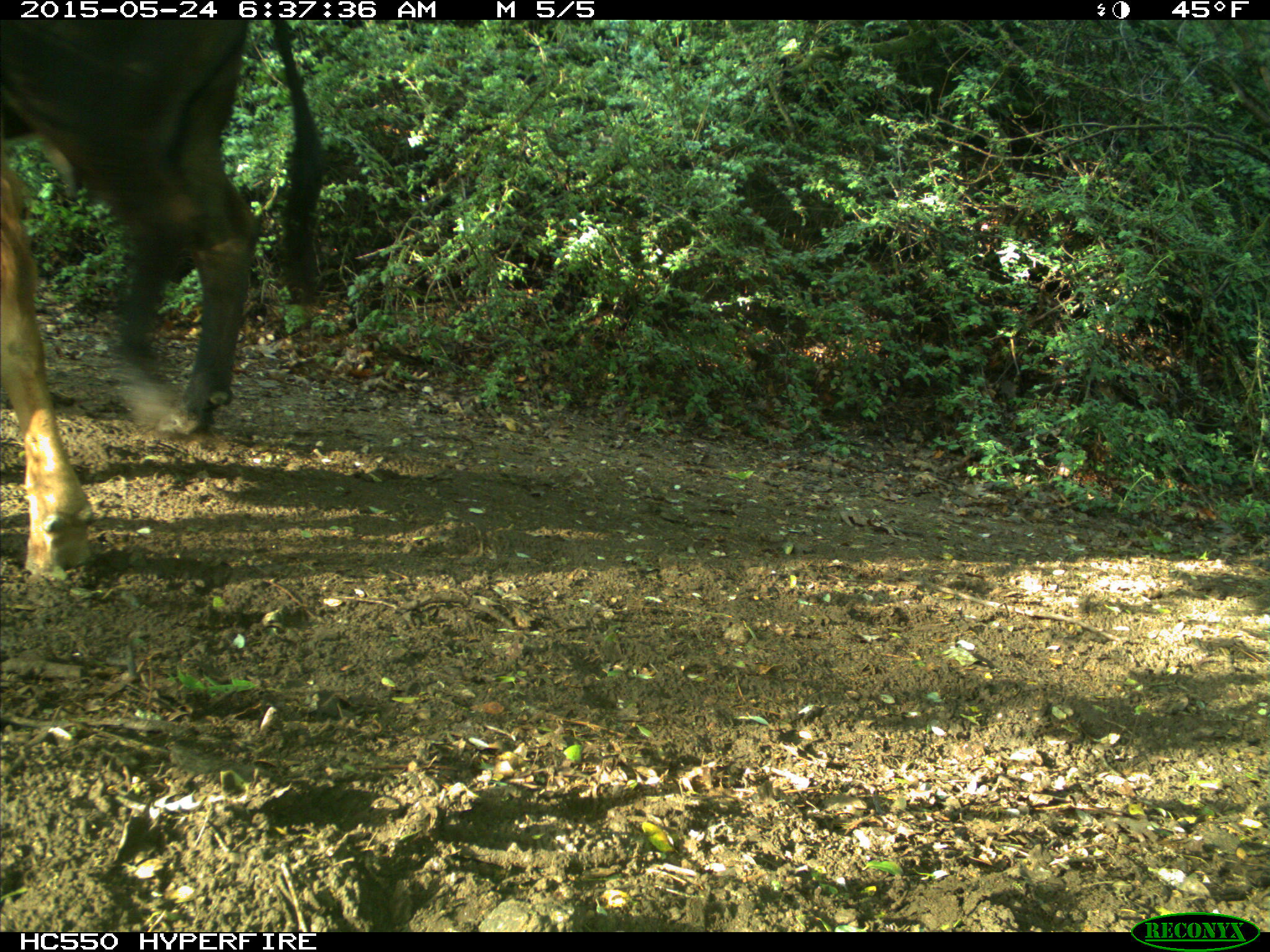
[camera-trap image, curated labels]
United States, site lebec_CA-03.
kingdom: Animalia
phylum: Chordata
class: Mammalia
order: Artiodactyla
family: Bovidae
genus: Bos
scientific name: Bos taurus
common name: domestic cow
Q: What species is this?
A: Bos taurus (domestic cow).